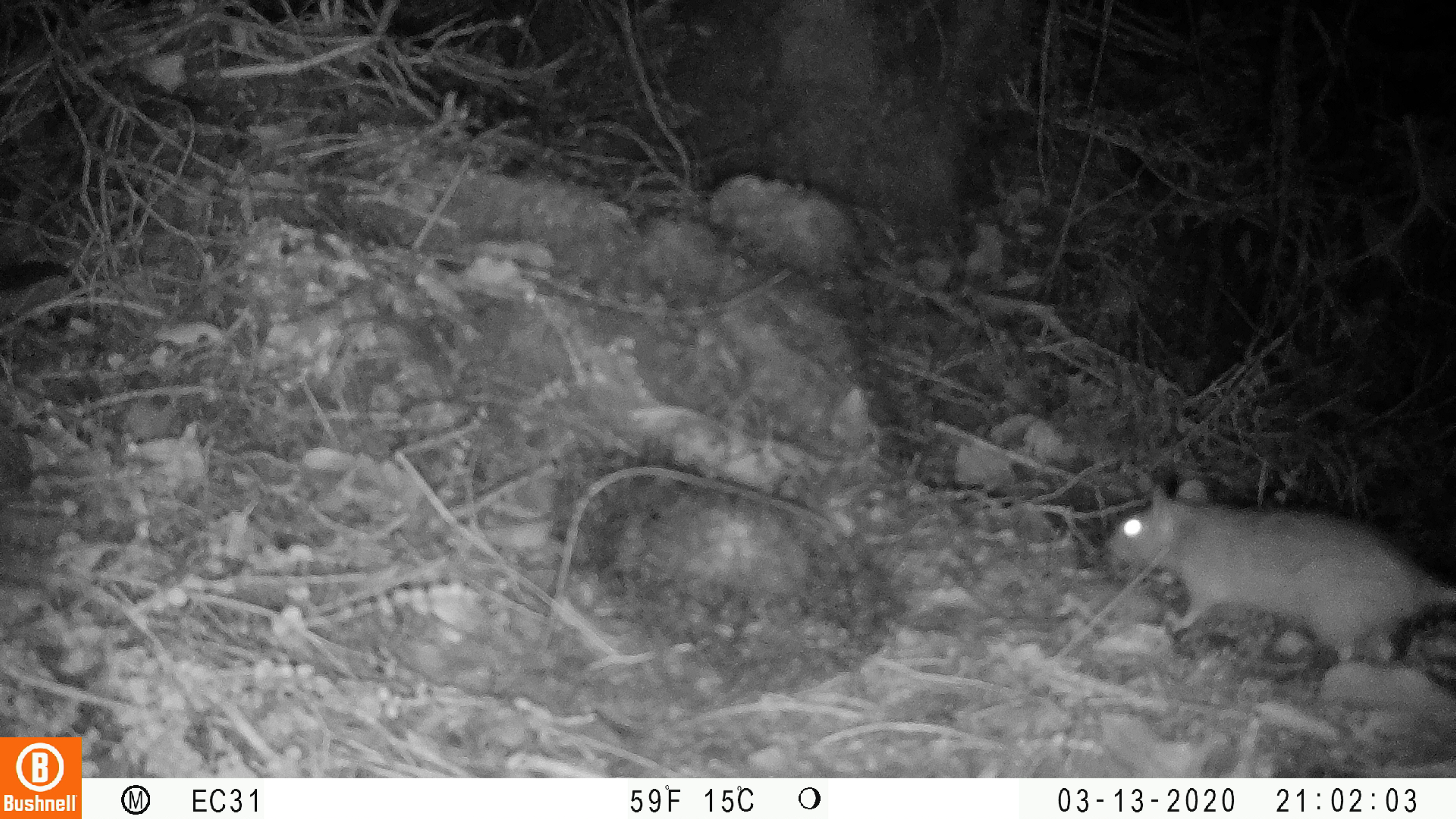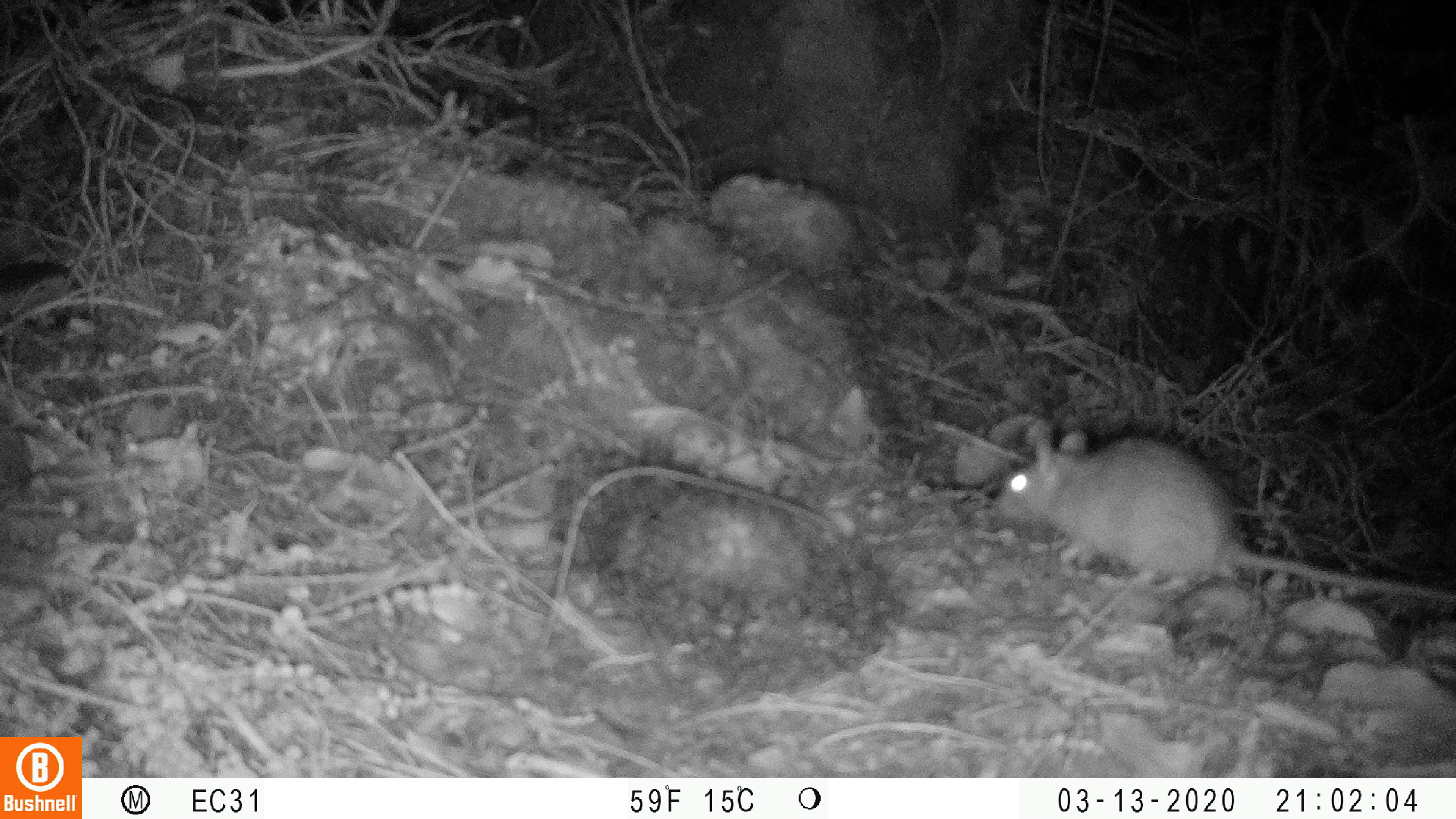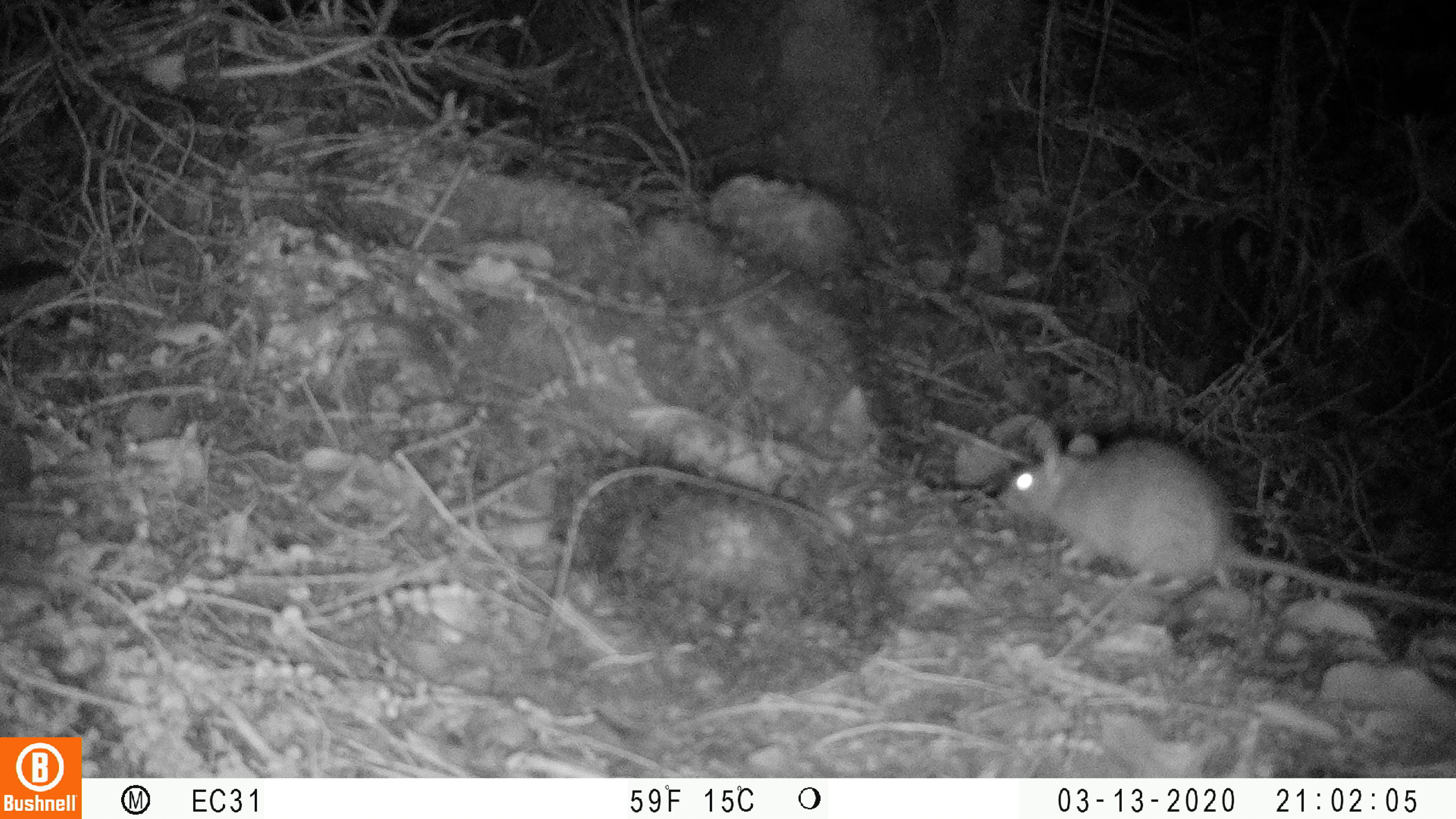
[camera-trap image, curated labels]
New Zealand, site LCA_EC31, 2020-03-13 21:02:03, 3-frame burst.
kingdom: Animalia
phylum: Chordata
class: Mammalia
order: Rodentia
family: Muridae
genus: Rattus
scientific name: Rattus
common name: rat